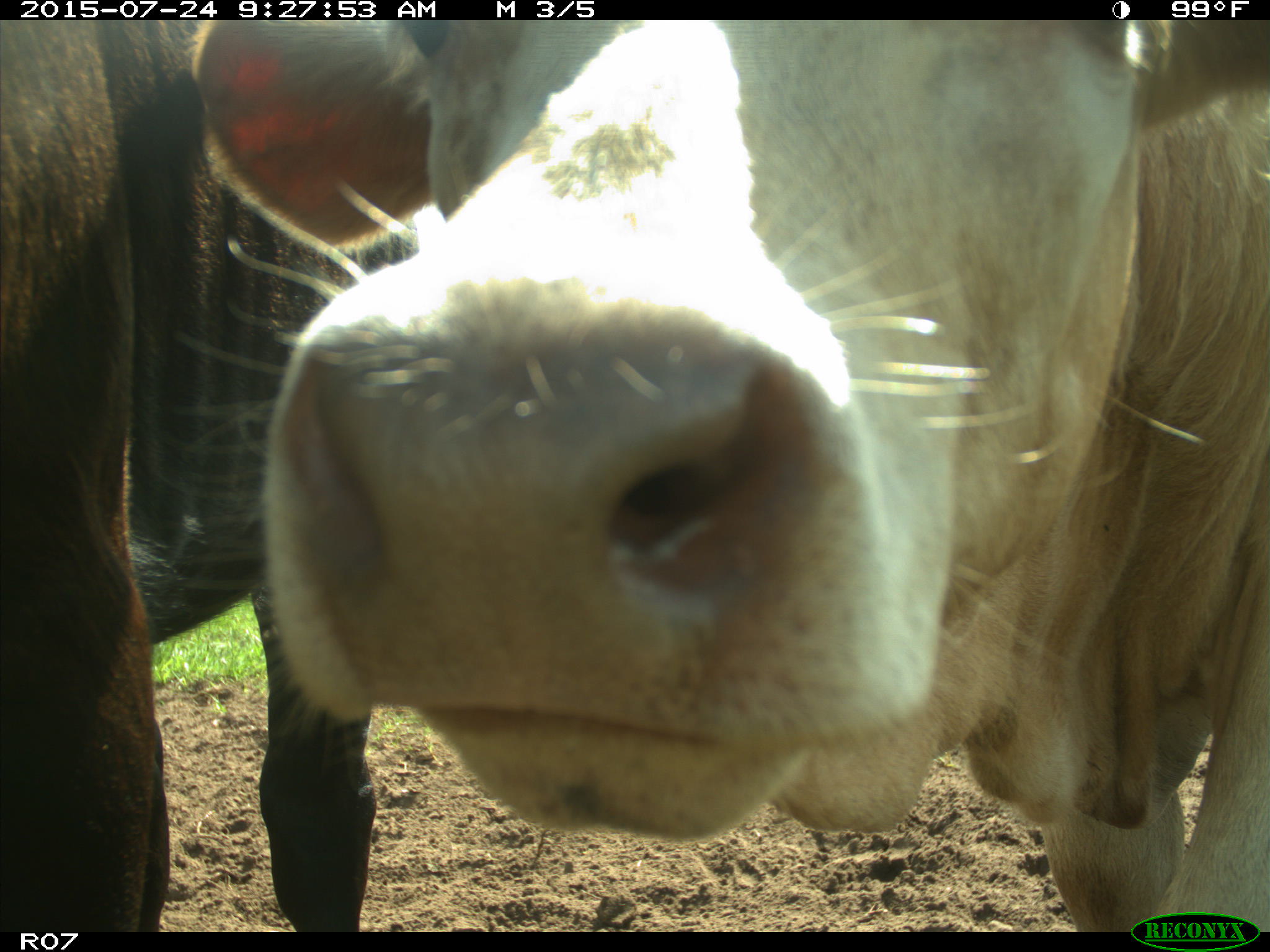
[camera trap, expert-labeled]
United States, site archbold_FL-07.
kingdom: Animalia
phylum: Chordata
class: Mammalia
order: Artiodactyla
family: Bovidae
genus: Bos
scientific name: Bos taurus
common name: domestic cow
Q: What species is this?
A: Bos taurus (domestic cow).